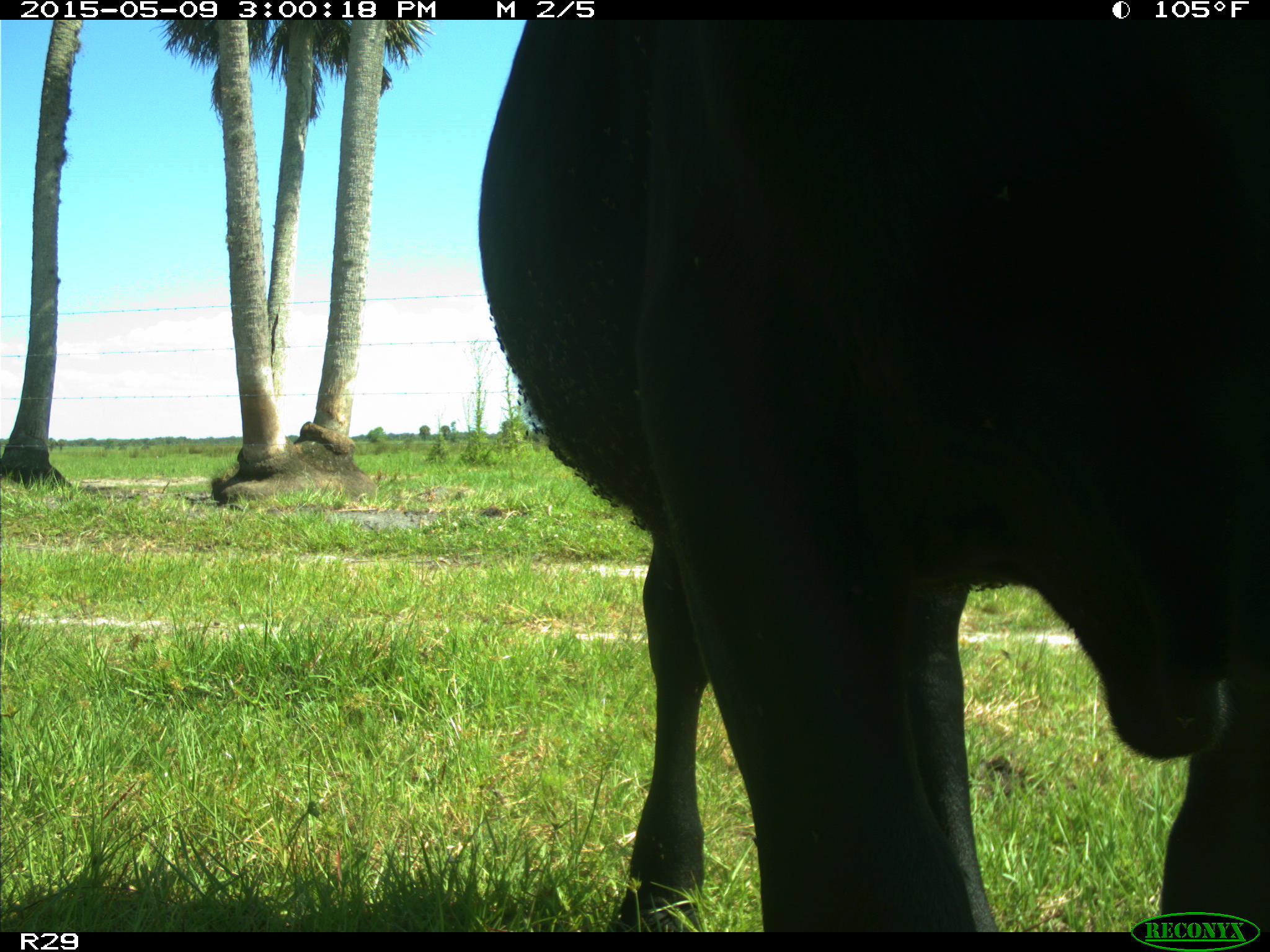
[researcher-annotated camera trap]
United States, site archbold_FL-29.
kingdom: Animalia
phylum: Chordata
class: Mammalia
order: Artiodactyla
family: Bovidae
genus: Bos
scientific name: Bos taurus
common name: domestic cow